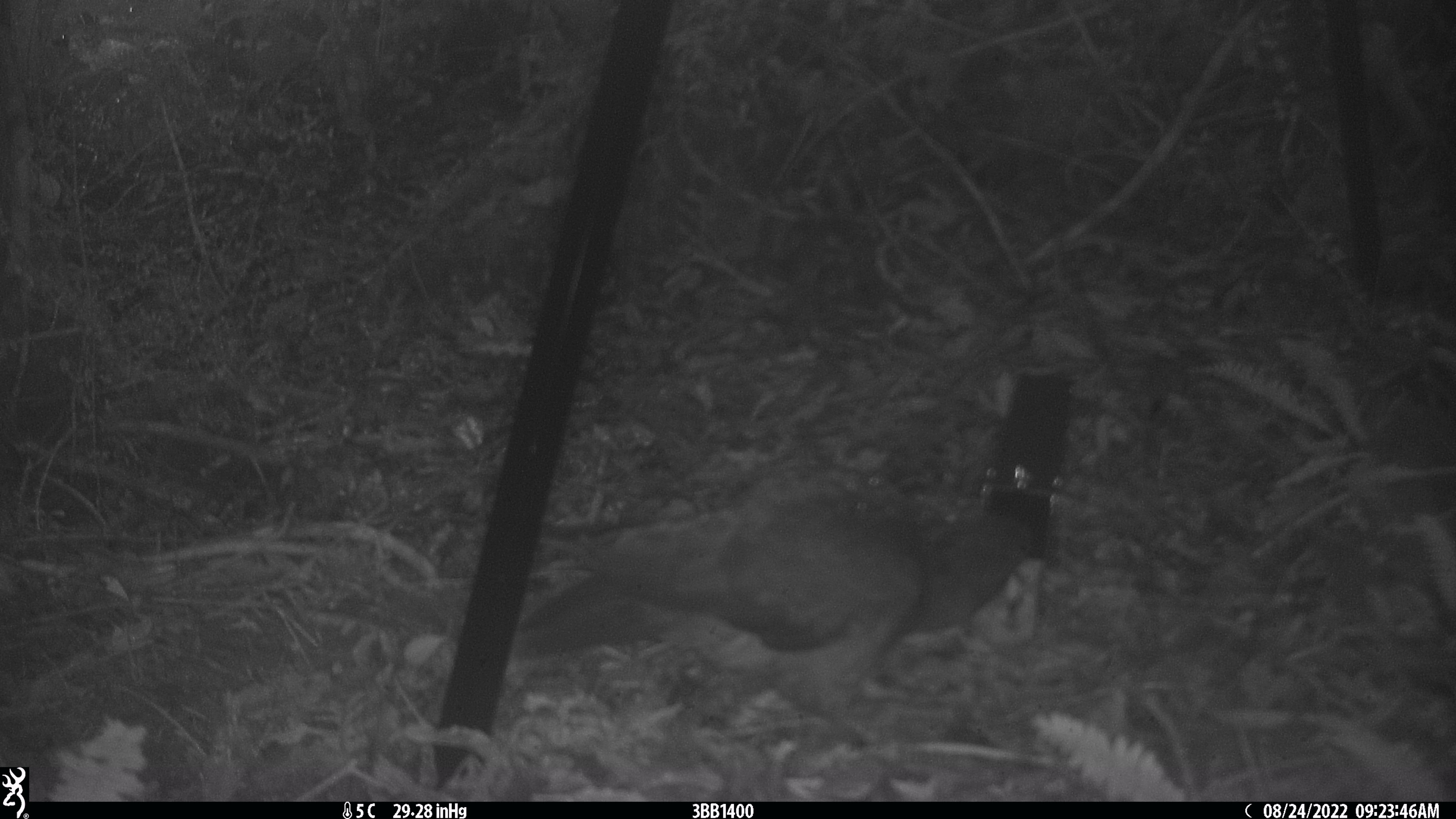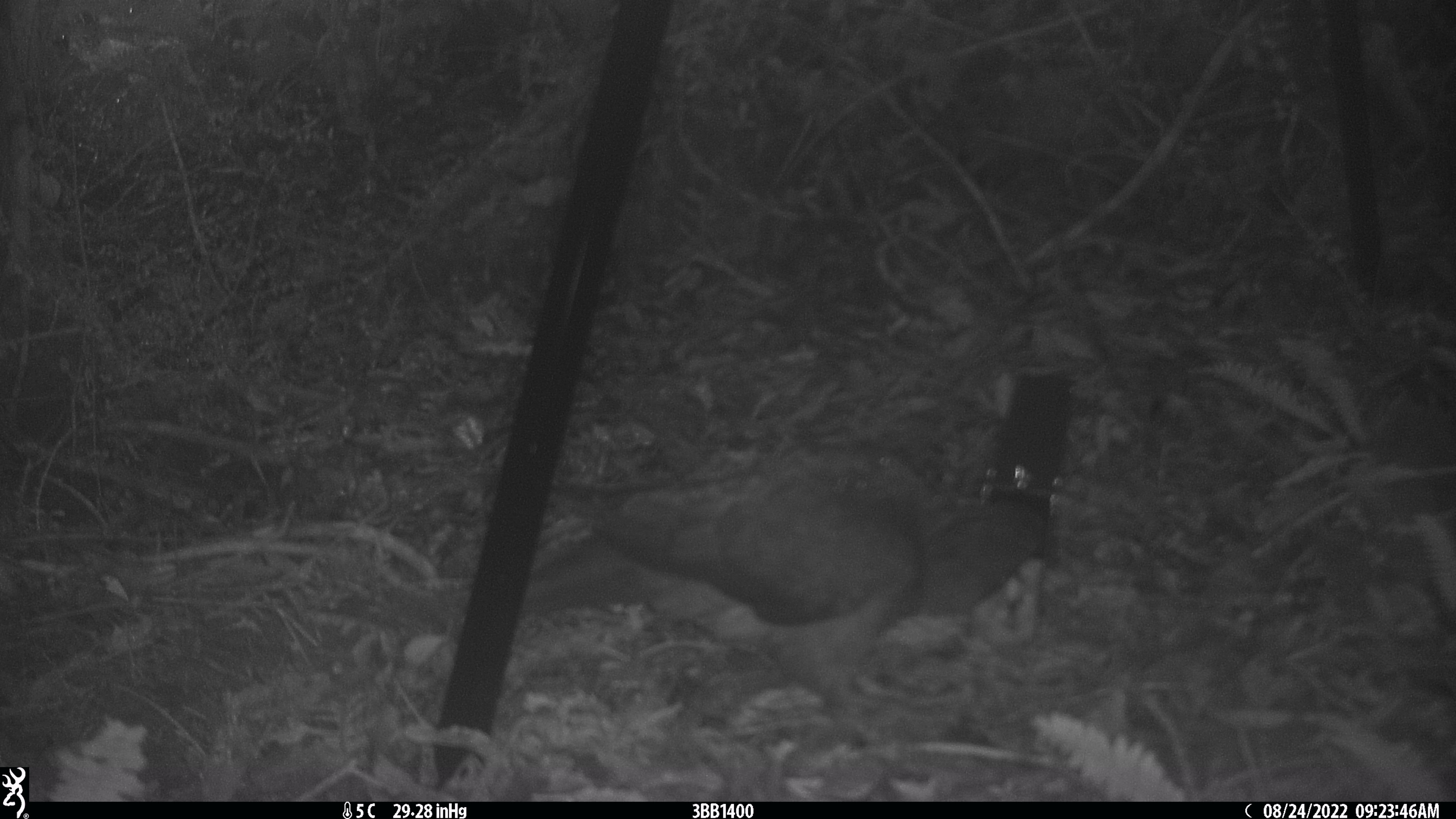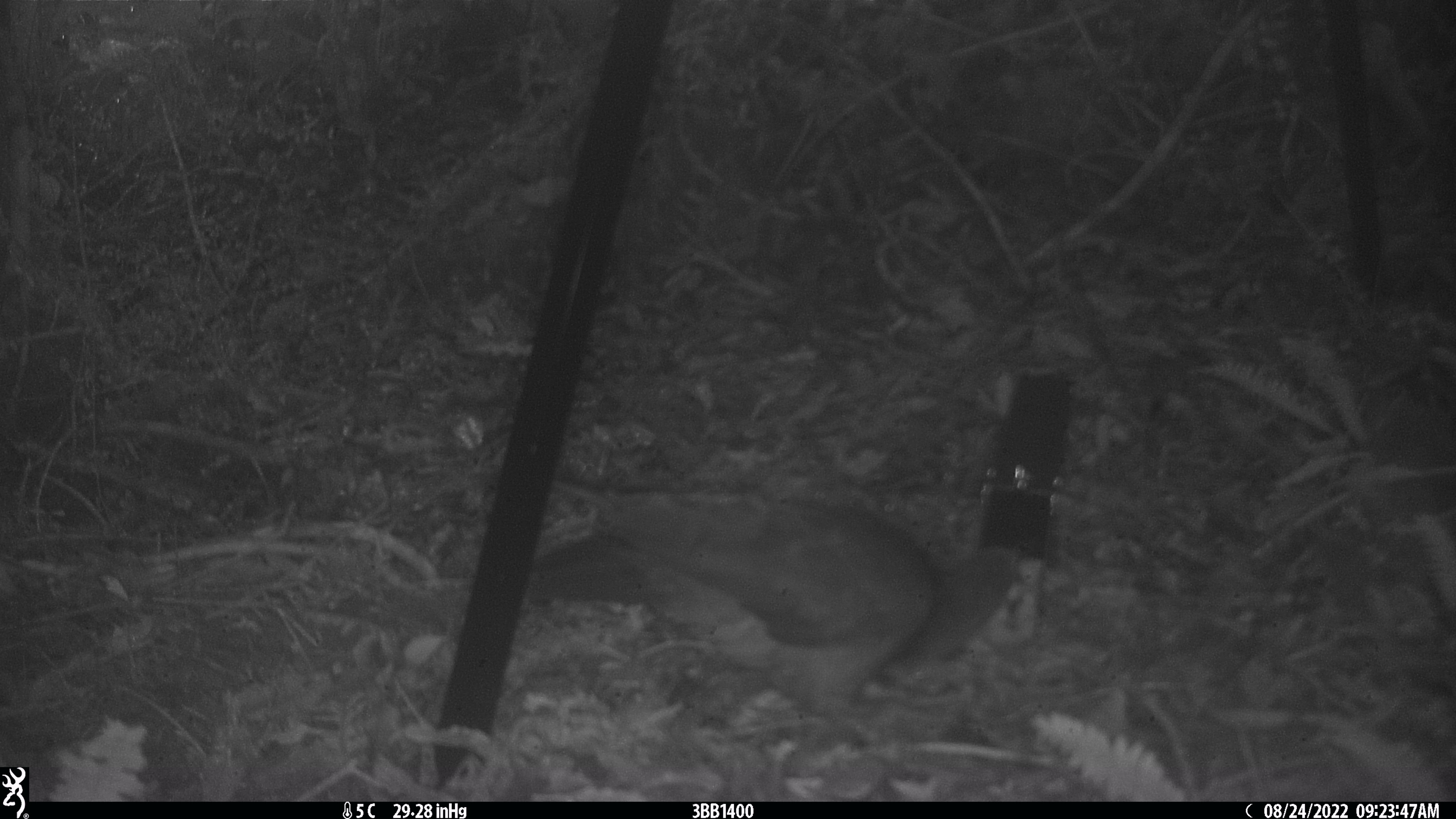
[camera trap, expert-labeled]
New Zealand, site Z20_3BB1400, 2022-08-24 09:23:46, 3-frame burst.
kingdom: Animalia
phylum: Chordata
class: Aves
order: Psittaciformes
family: Strigopidae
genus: Nestor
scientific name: Nestor notabilis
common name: kea